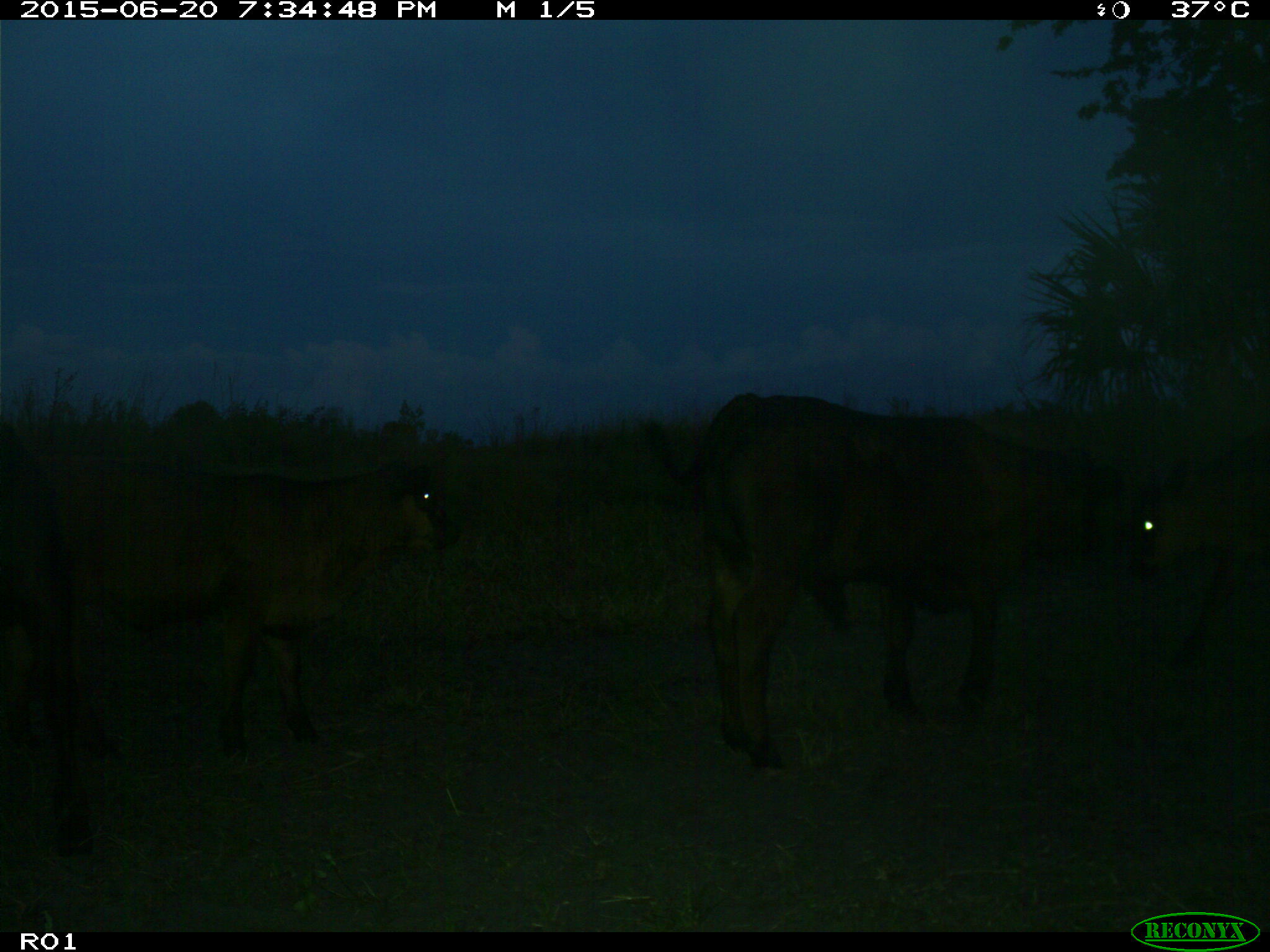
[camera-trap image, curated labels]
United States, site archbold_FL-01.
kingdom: Animalia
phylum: Chordata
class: Mammalia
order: Artiodactyla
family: Bovidae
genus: Bos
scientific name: Bos taurus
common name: domestic cow